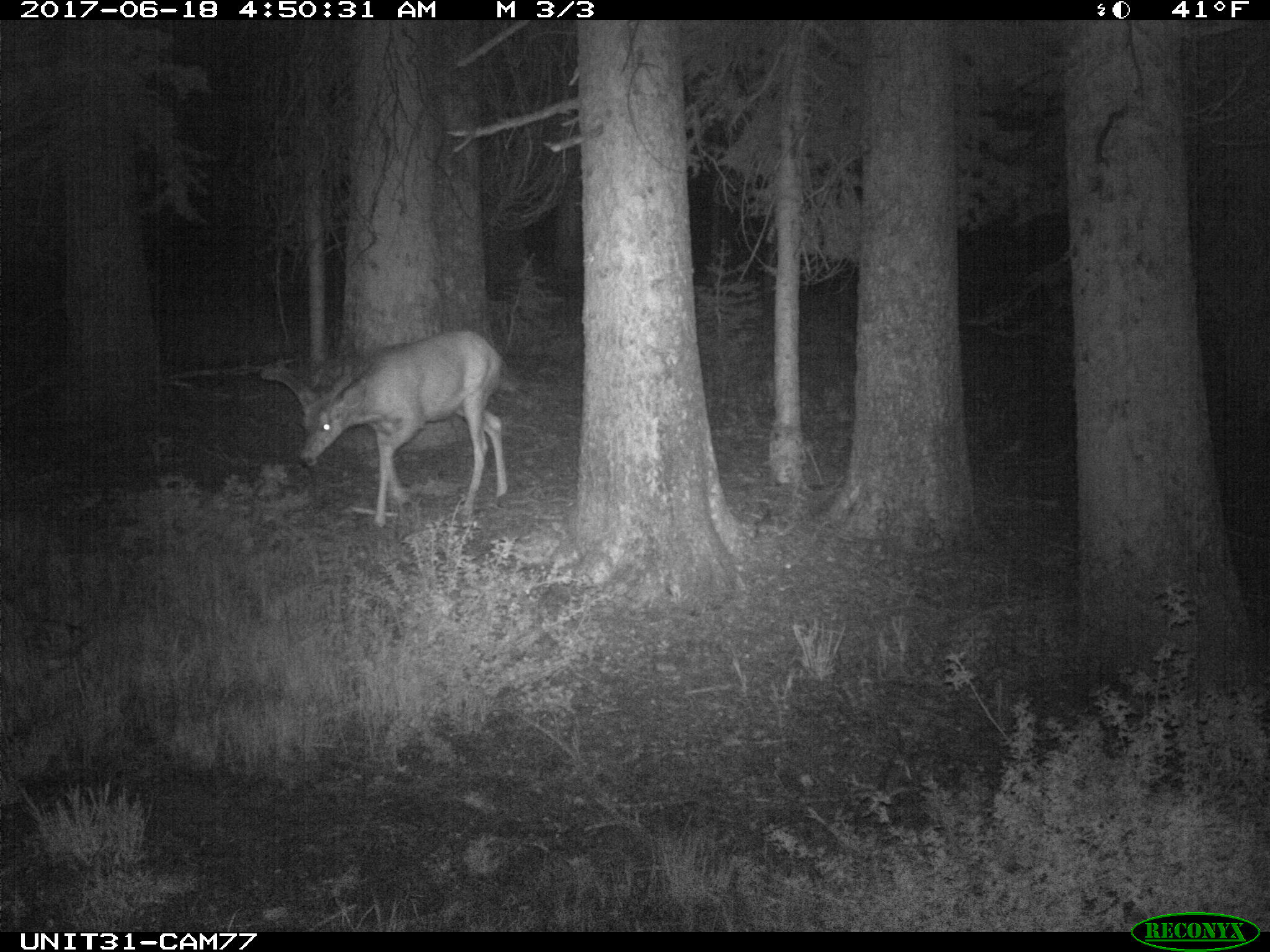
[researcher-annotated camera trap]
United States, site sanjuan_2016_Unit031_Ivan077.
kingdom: Animalia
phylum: Chordata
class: Mammalia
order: Artiodactyla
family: Cervidae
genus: Odocoileus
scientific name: Odocoileus hemionus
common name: mule deer